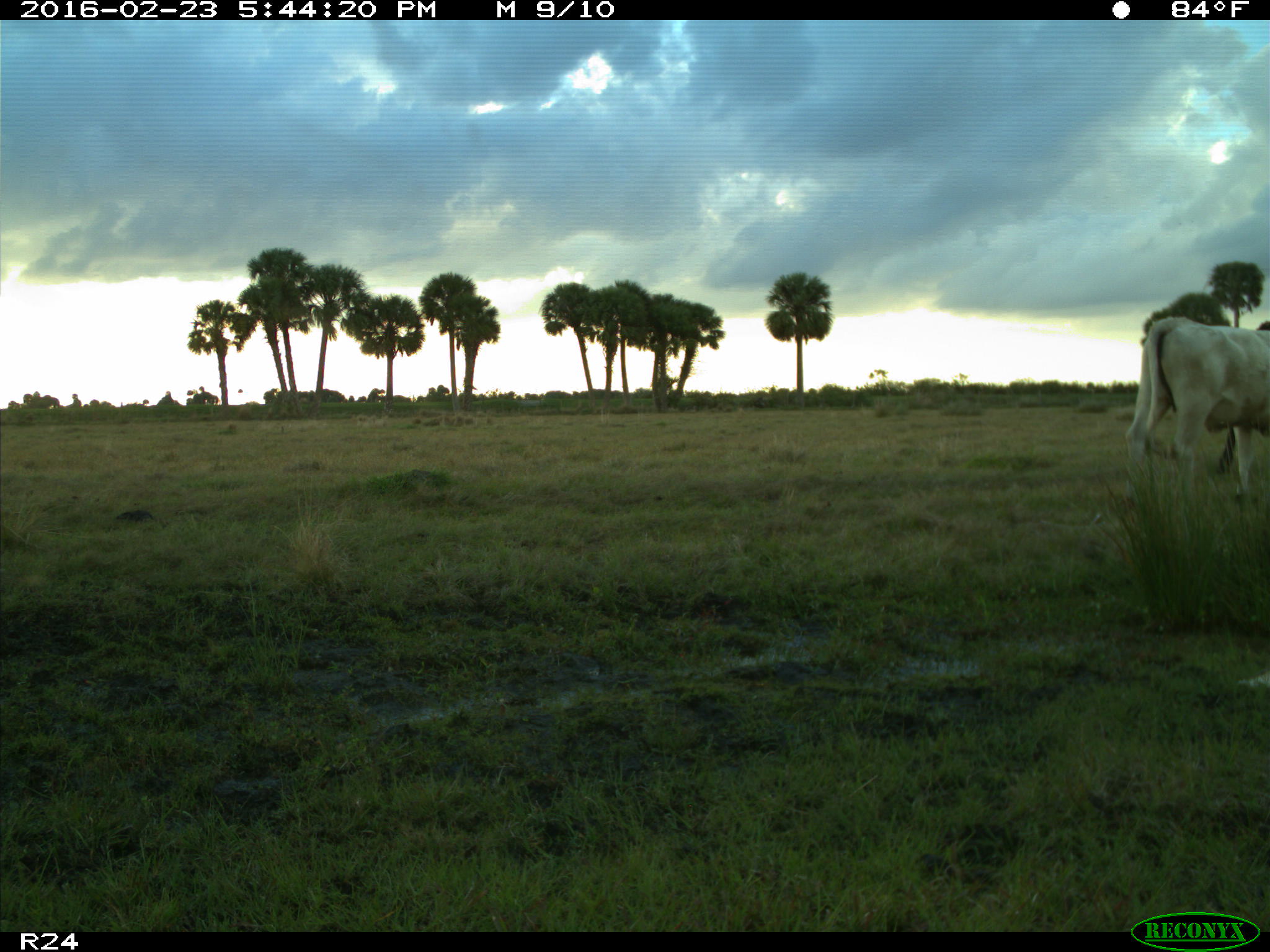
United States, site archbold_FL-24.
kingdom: Animalia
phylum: Chordata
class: Mammalia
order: Artiodactyla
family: Bovidae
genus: Bos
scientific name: Bos taurus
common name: domestic cow